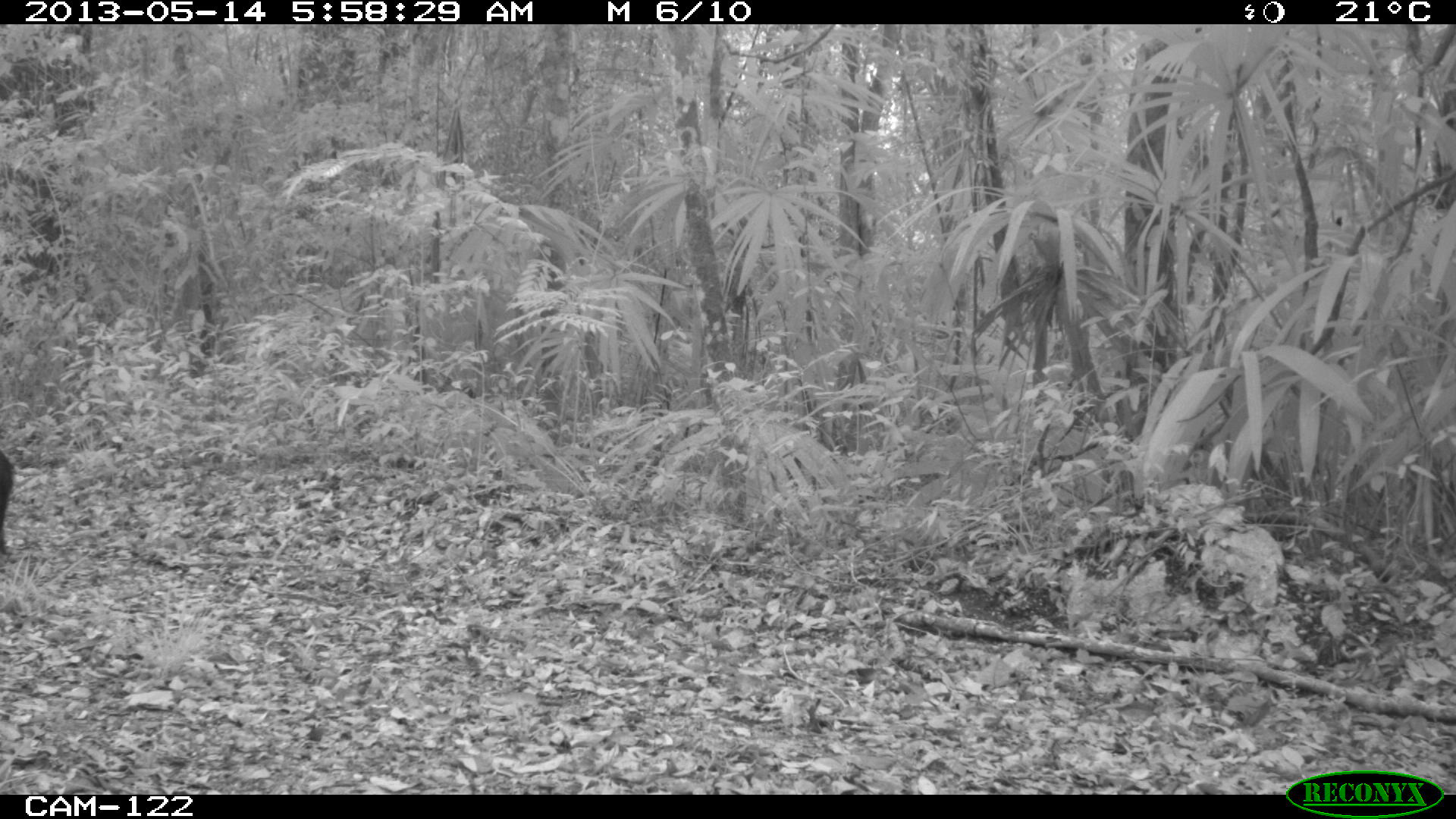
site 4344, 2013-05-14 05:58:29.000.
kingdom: Animalia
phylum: Chordata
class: Mammalia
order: Artiodactyla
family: Tayassuidae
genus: Pecari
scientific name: Pecari tajacu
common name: collared peccary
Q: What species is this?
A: Pecari tajacu (collared peccary).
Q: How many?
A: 1.